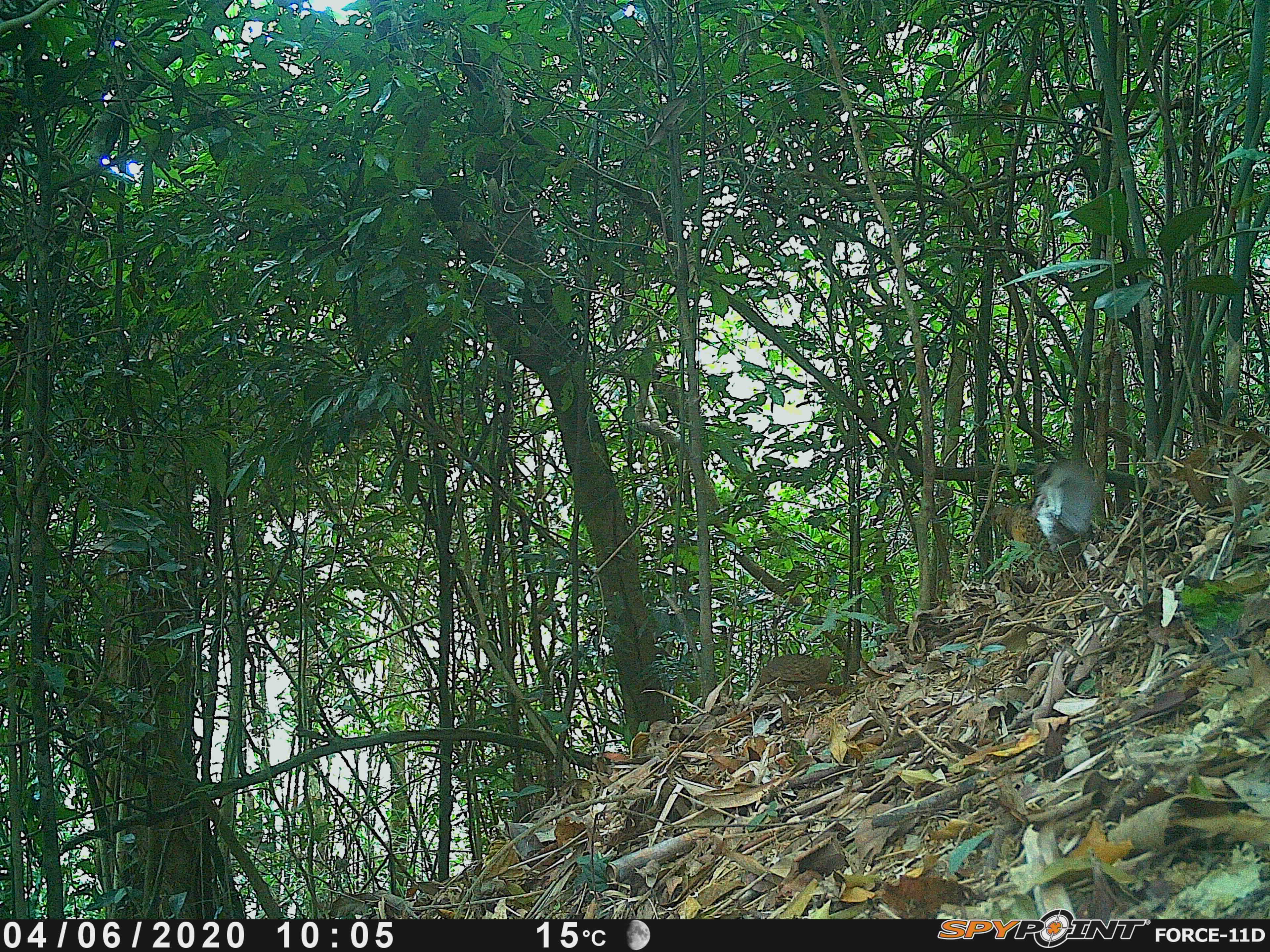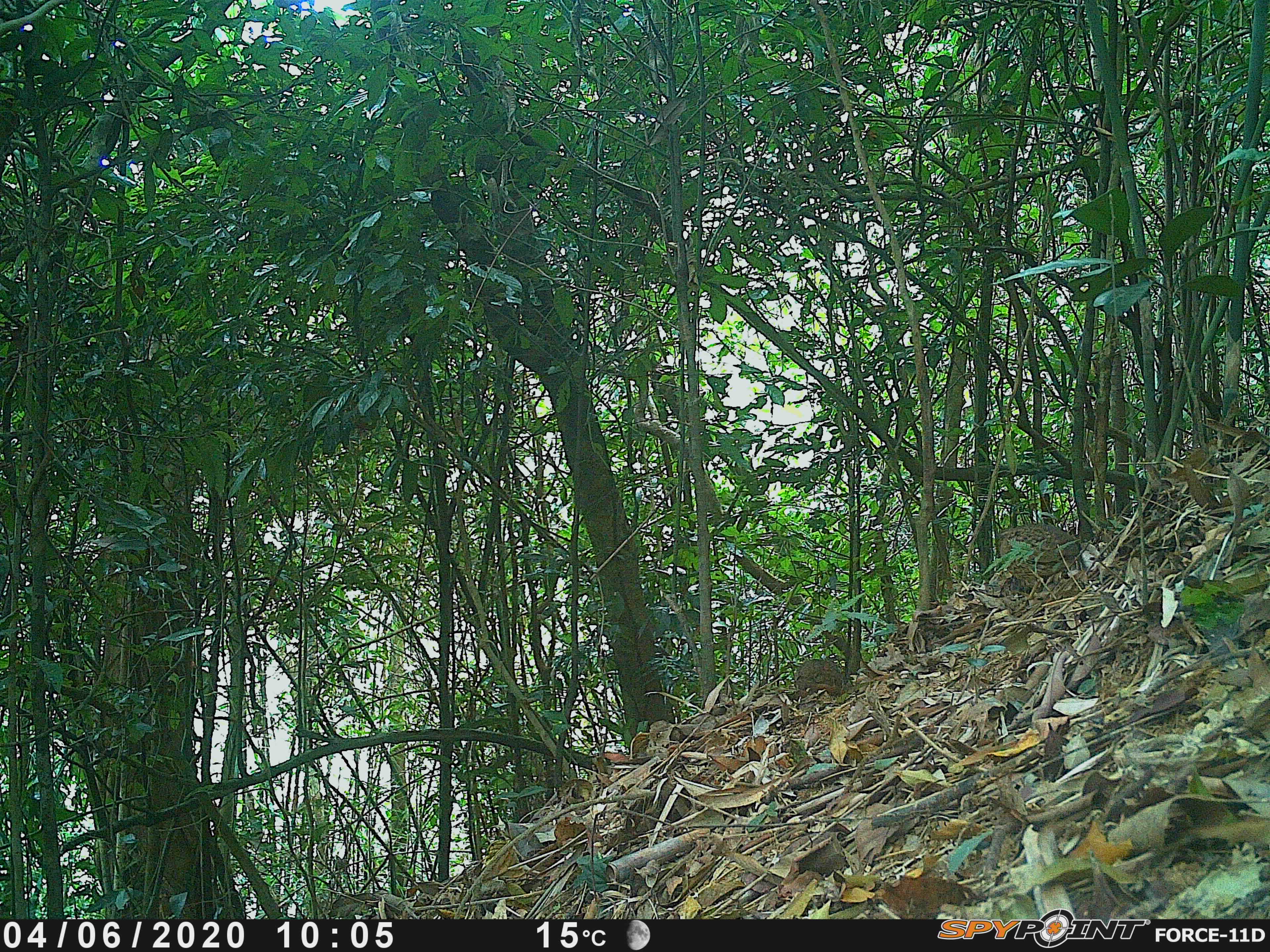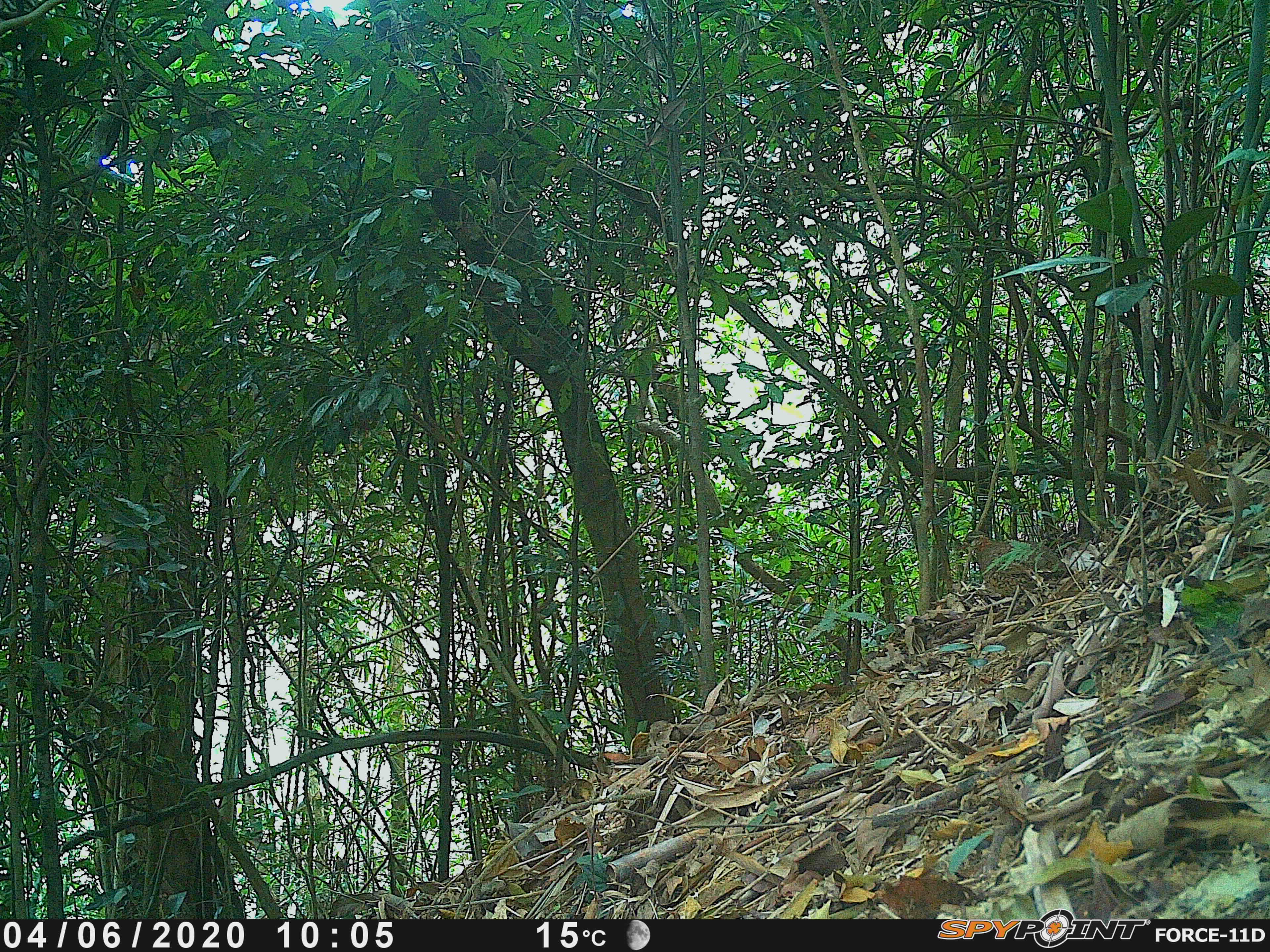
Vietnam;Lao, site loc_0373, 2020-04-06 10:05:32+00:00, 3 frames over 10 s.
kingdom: Animalia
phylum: Chordata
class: Aves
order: Galliformes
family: Phasianidae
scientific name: Phasianidae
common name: partridge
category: unidentified partridge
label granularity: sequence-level